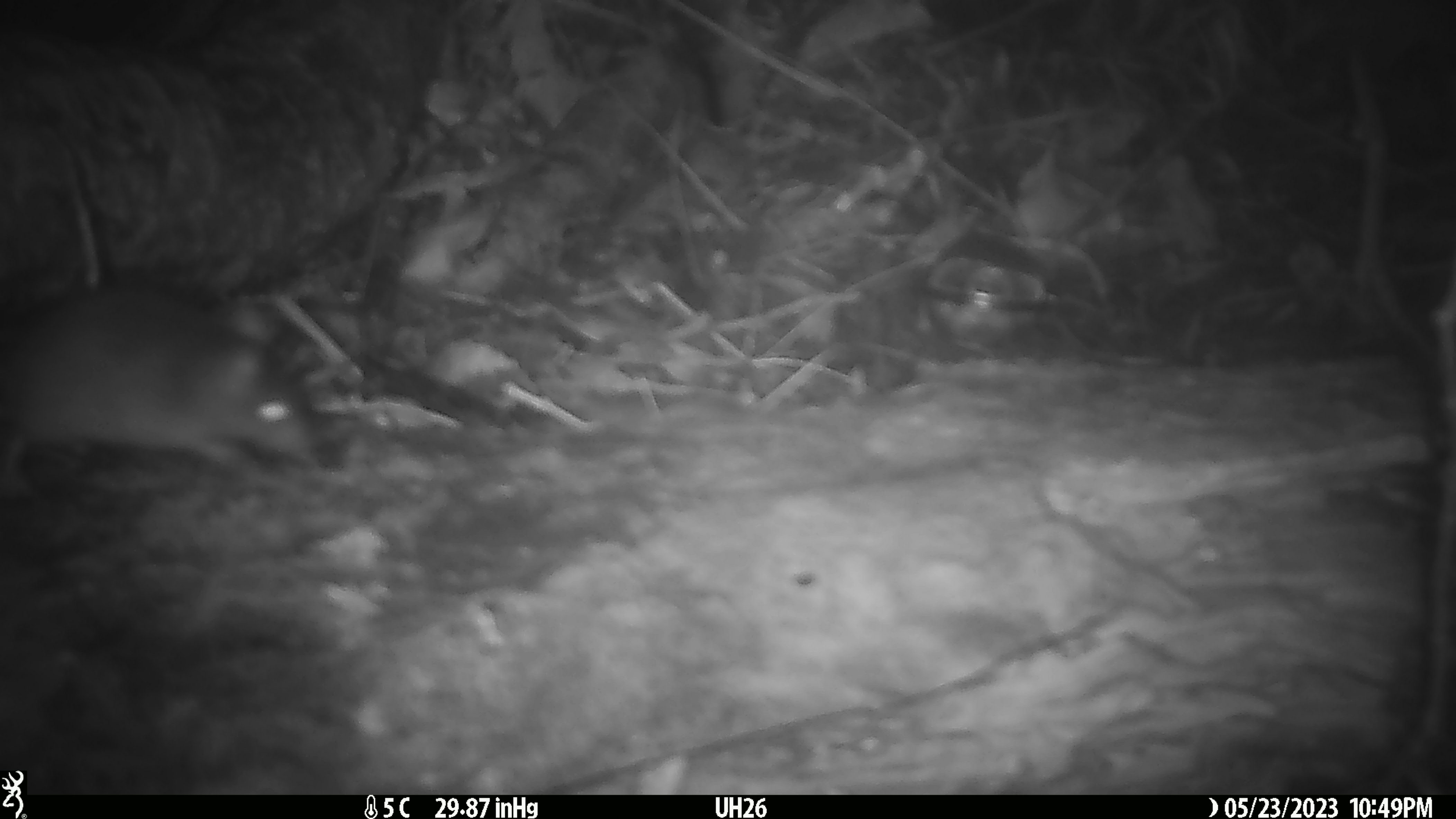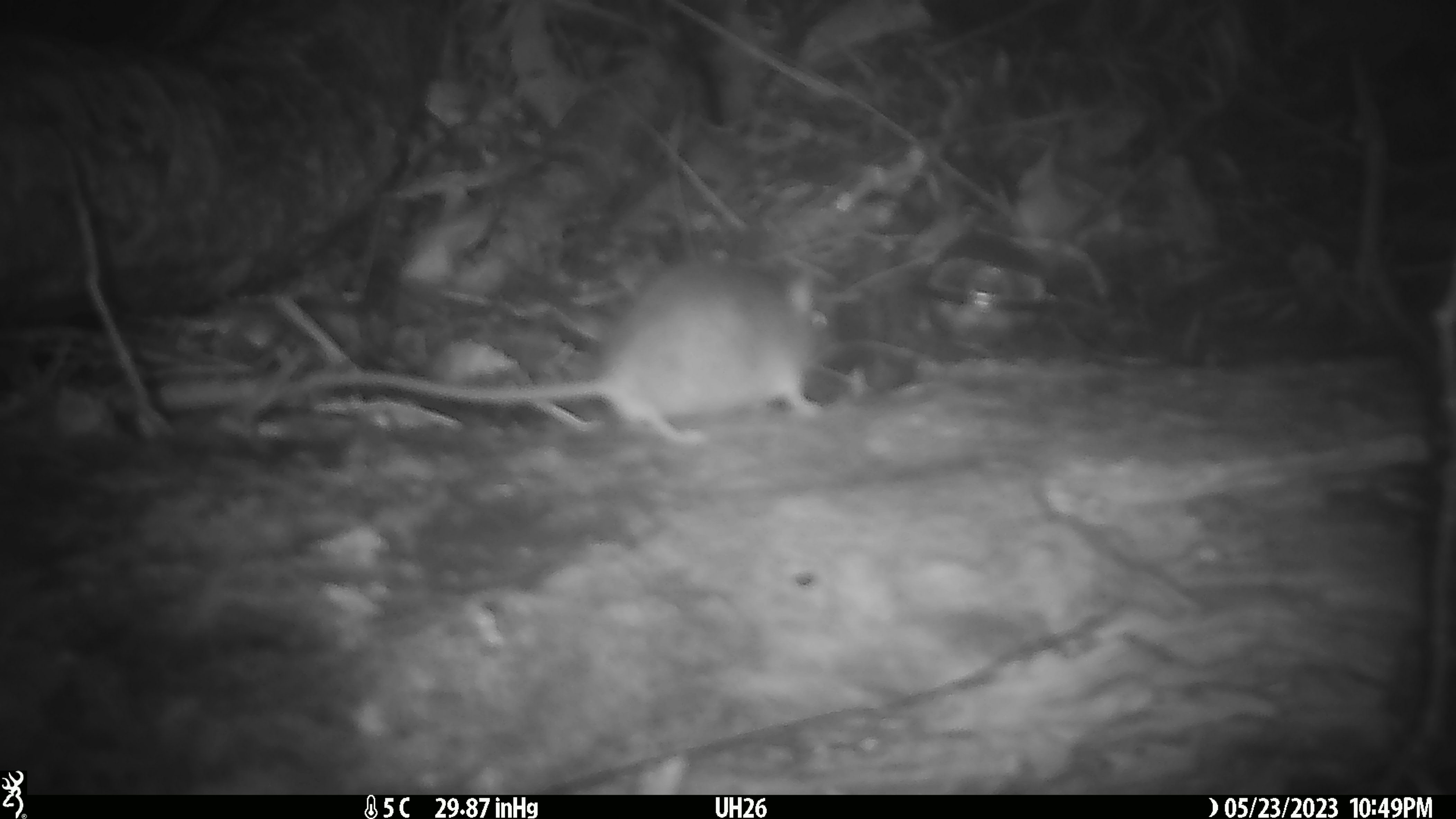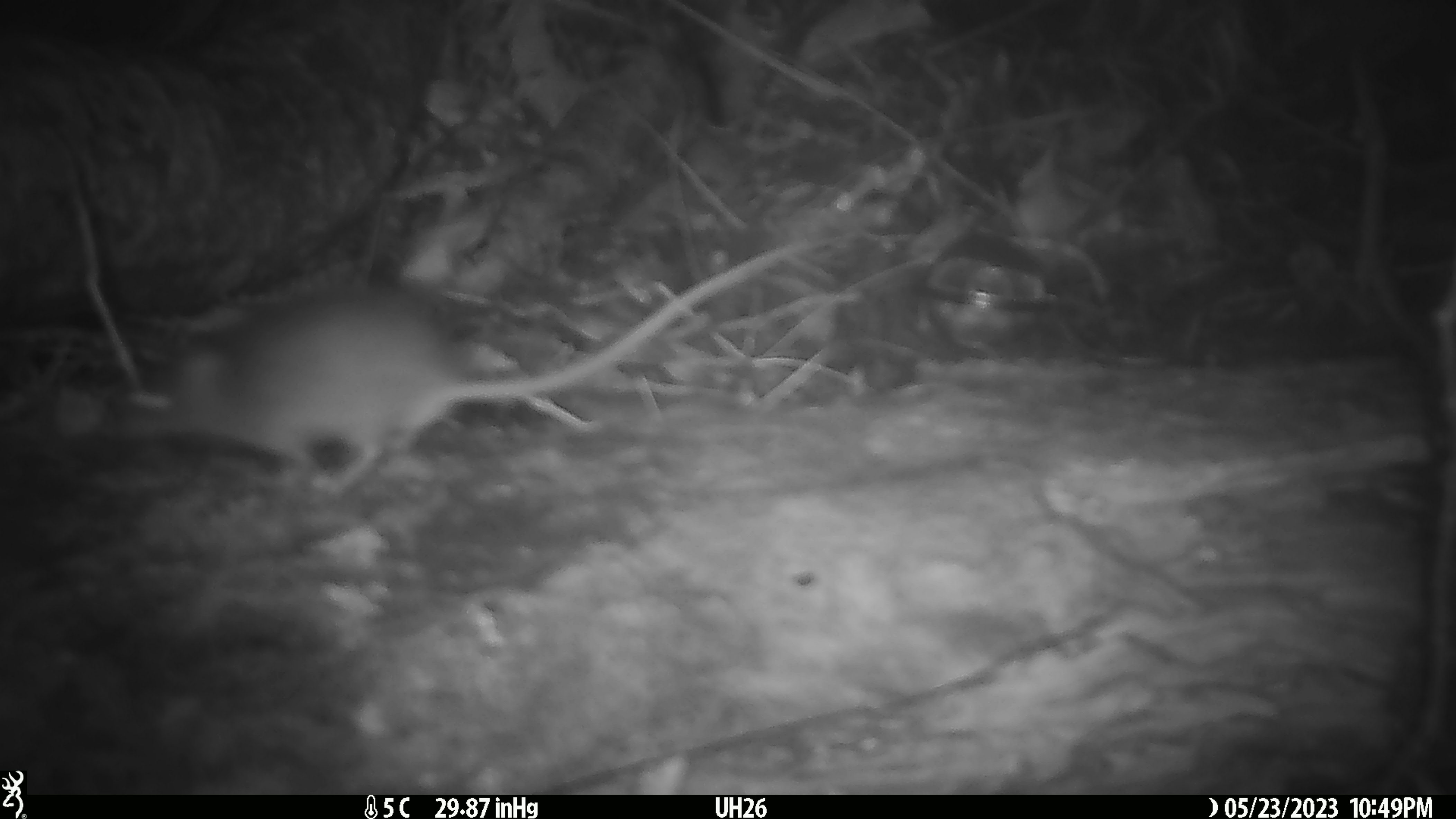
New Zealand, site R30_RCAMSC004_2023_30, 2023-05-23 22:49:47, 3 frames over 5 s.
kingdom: Animalia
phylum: Chordata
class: Mammalia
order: Rodentia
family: Muridae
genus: Mus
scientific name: Mus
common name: mouse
Mouse (Mus).